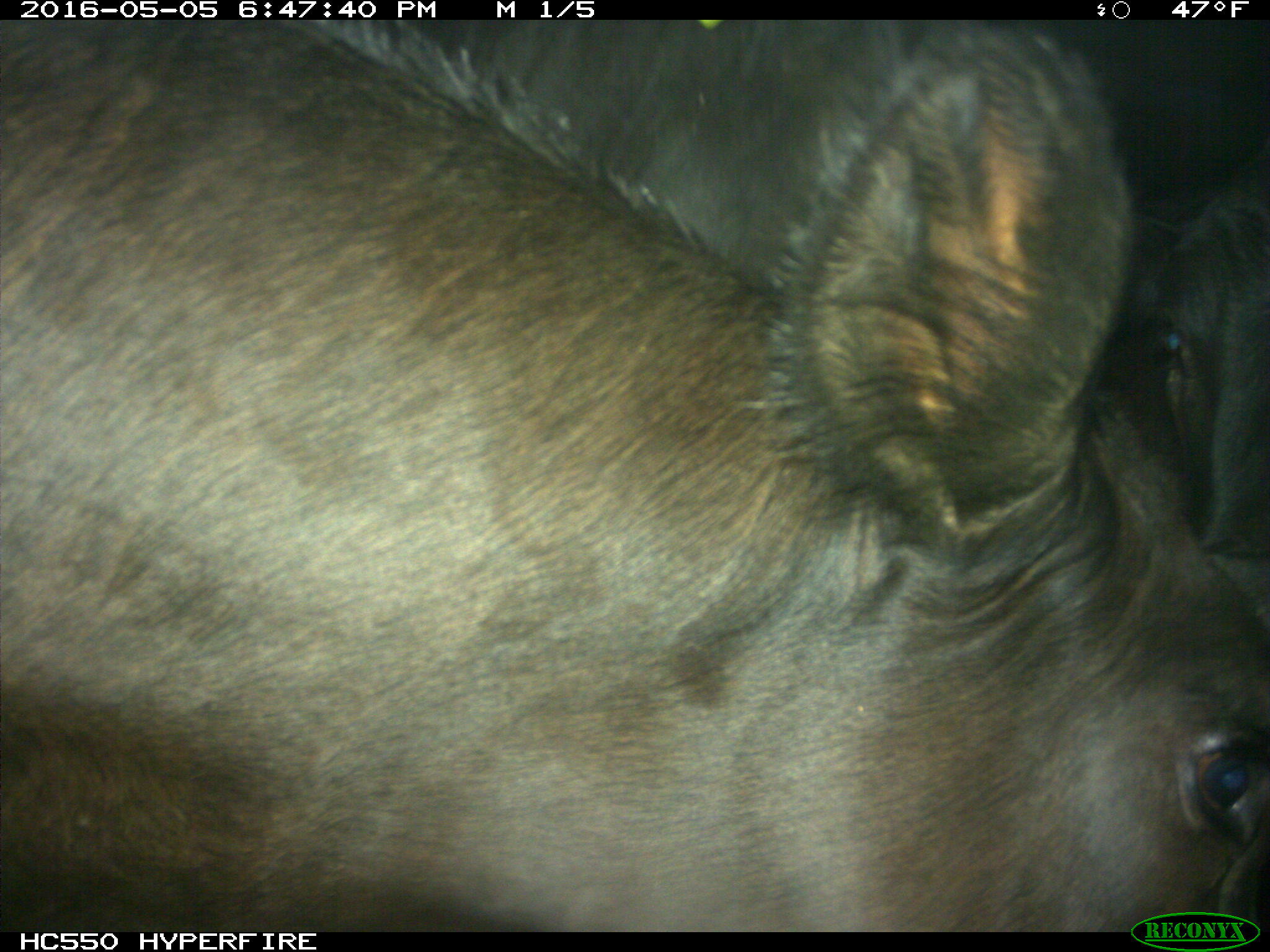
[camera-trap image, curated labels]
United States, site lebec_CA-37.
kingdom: Animalia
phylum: Chordata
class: Mammalia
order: Artiodactyla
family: Bovidae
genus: Bos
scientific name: Bos taurus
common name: domestic cow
Bos taurus (domestic cow).